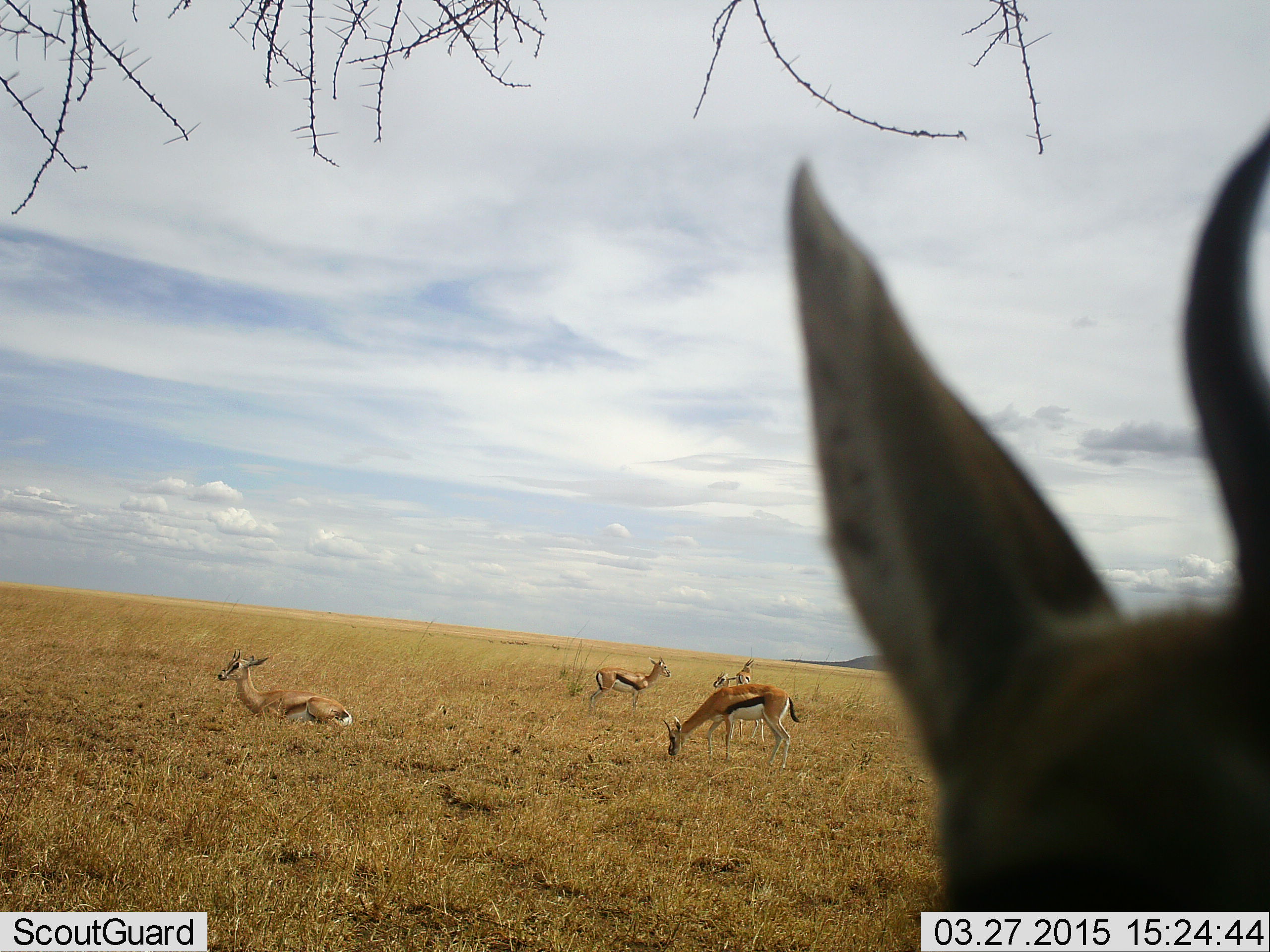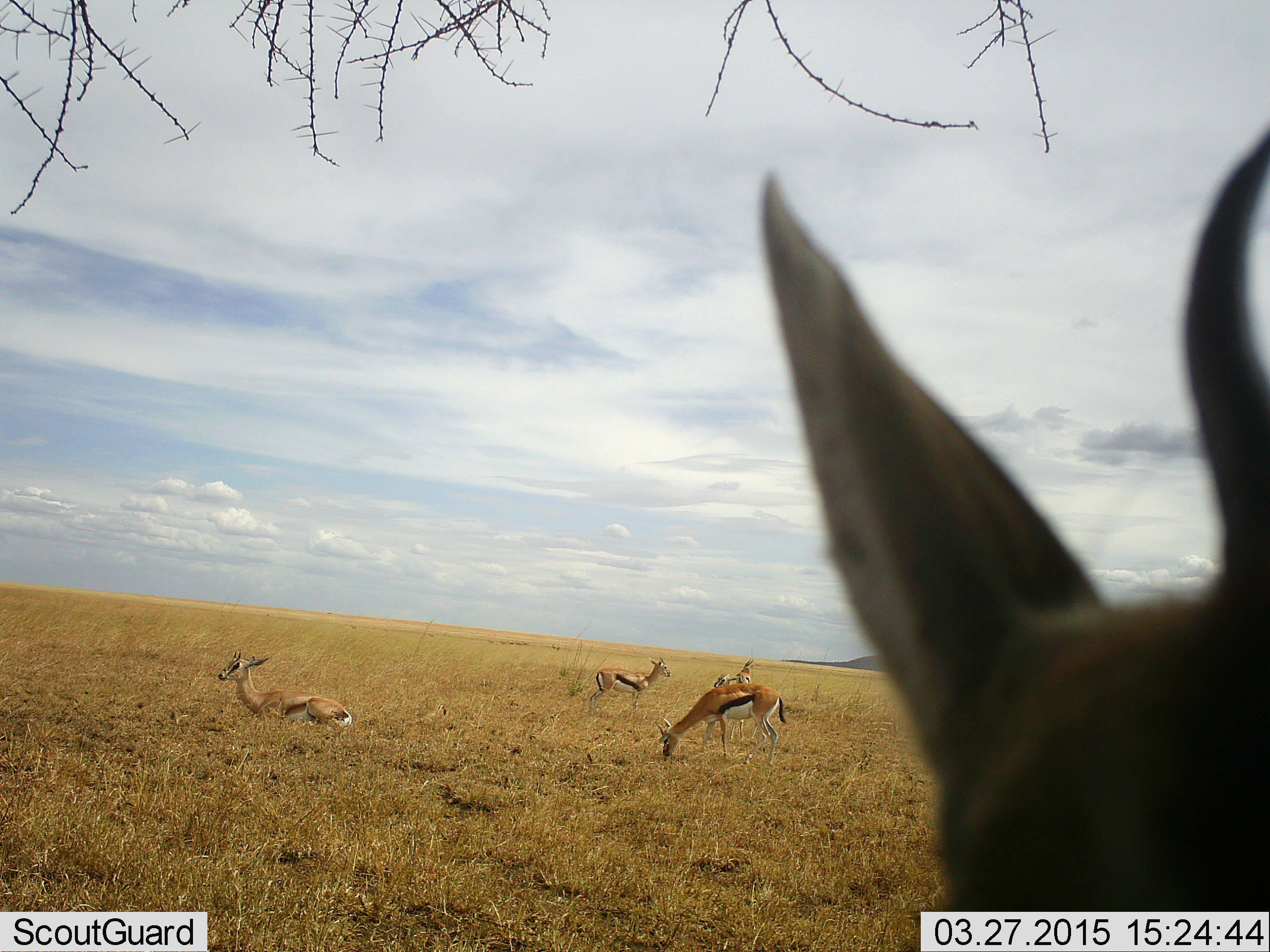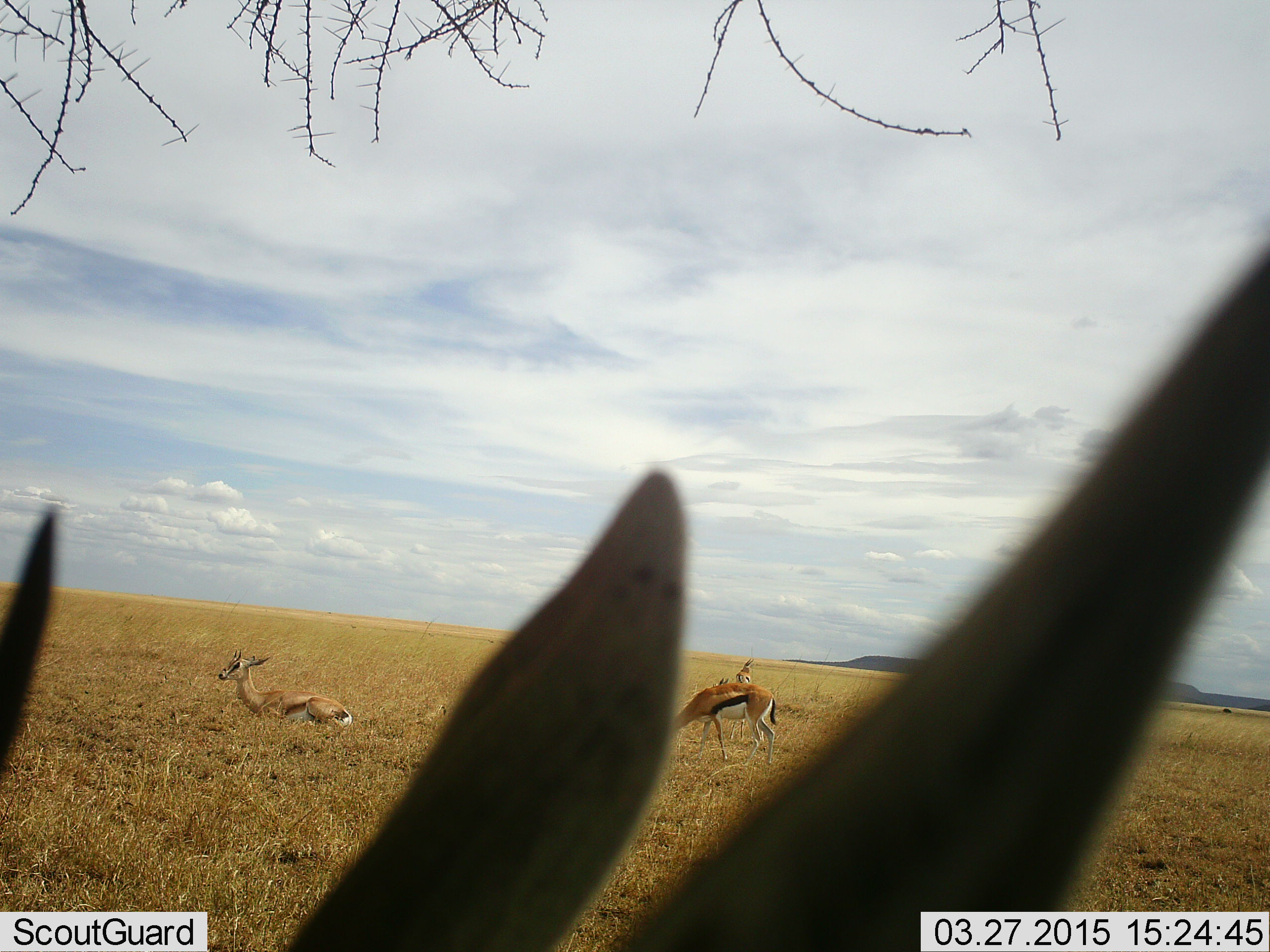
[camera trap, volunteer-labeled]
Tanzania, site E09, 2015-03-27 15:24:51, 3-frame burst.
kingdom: Animalia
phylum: Chordata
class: Mammalia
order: Artiodactyla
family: Bovidae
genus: Eudorcas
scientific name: Eudorcas thomsonii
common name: thomson's gazelle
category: gazellethomsons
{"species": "gazellethomsons (thomson's gazelle) (Eudorcas thomsonii)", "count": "5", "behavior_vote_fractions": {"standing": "83%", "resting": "67%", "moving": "17%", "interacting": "8%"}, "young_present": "0%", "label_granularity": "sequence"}